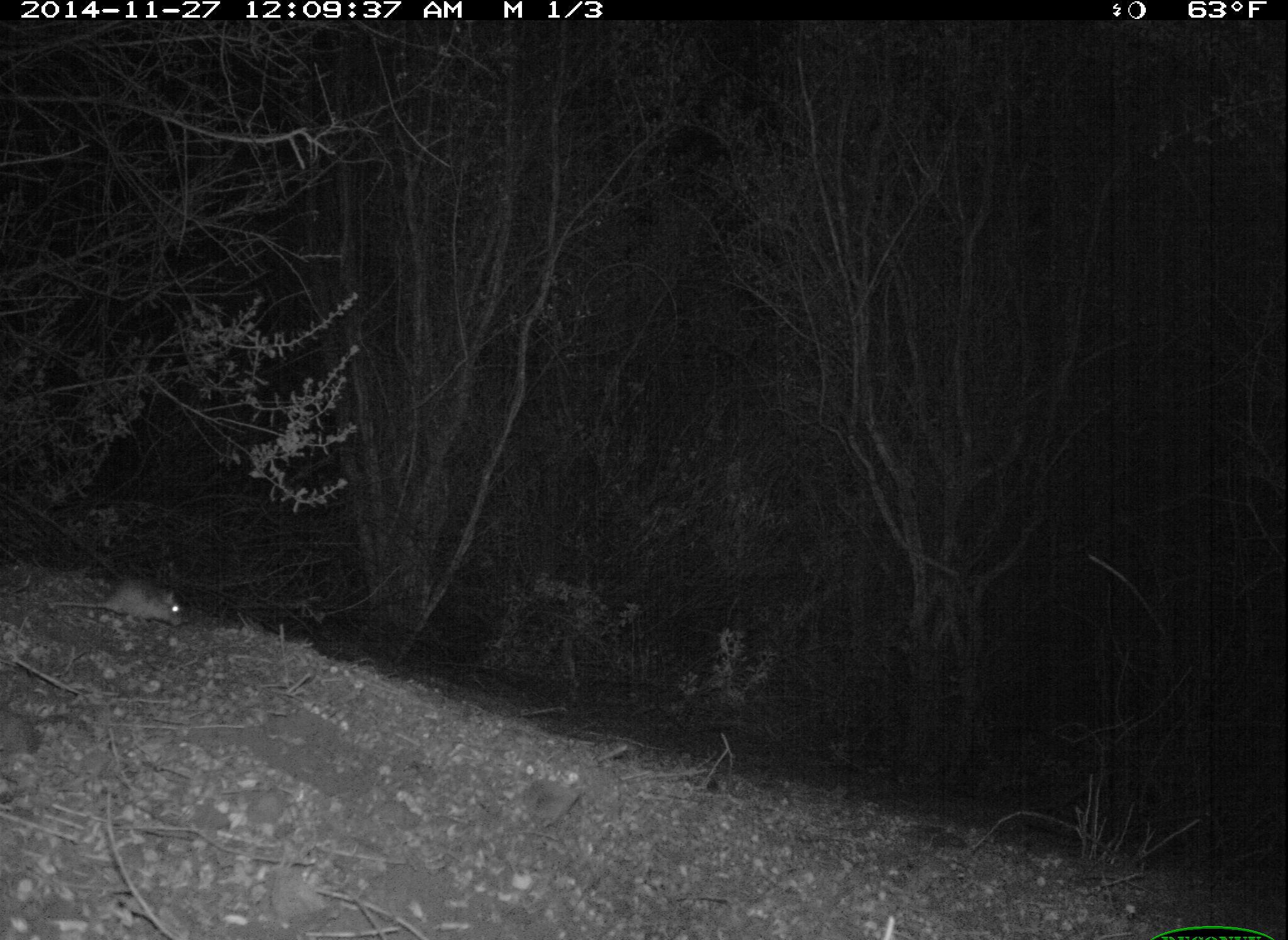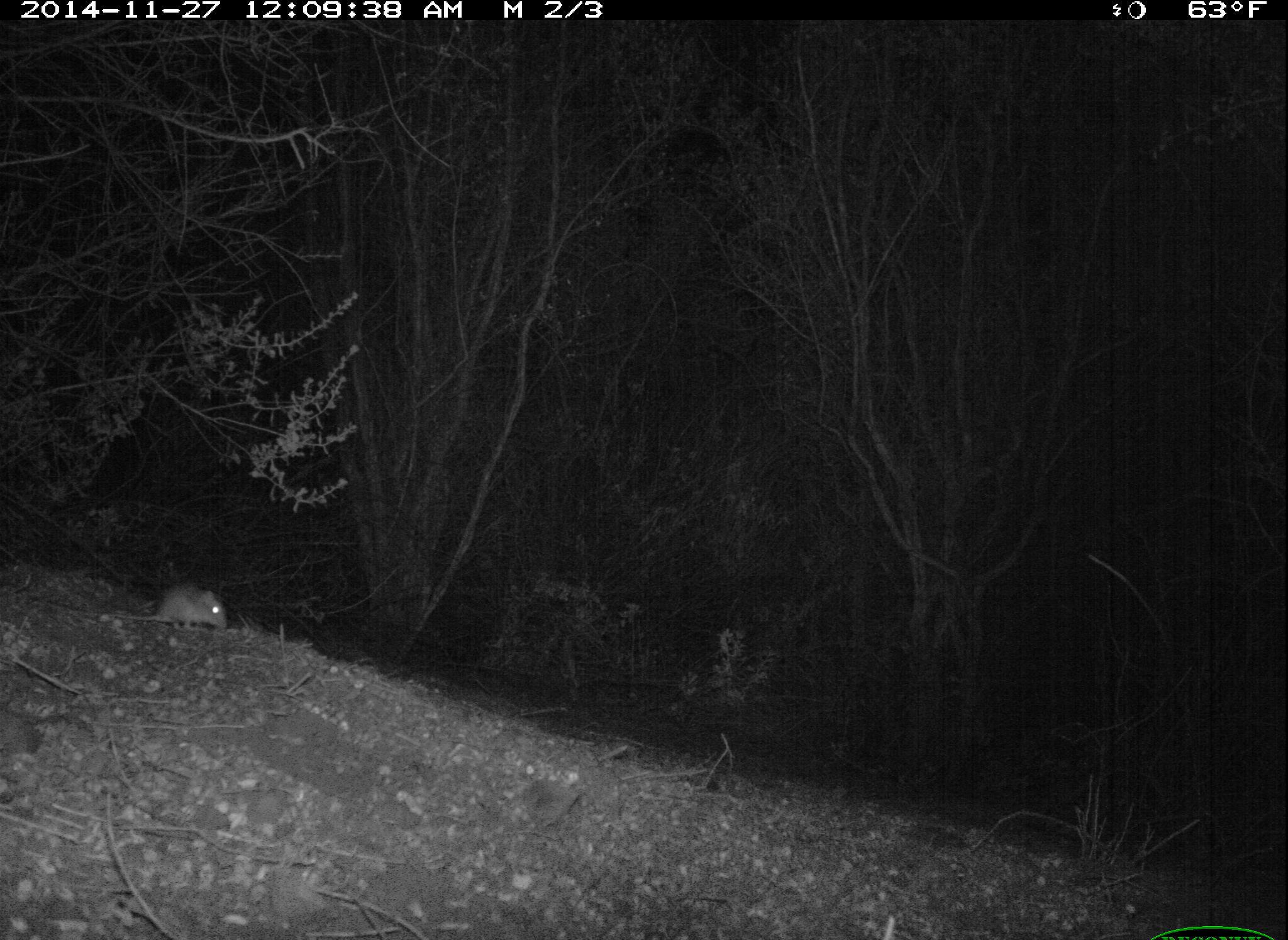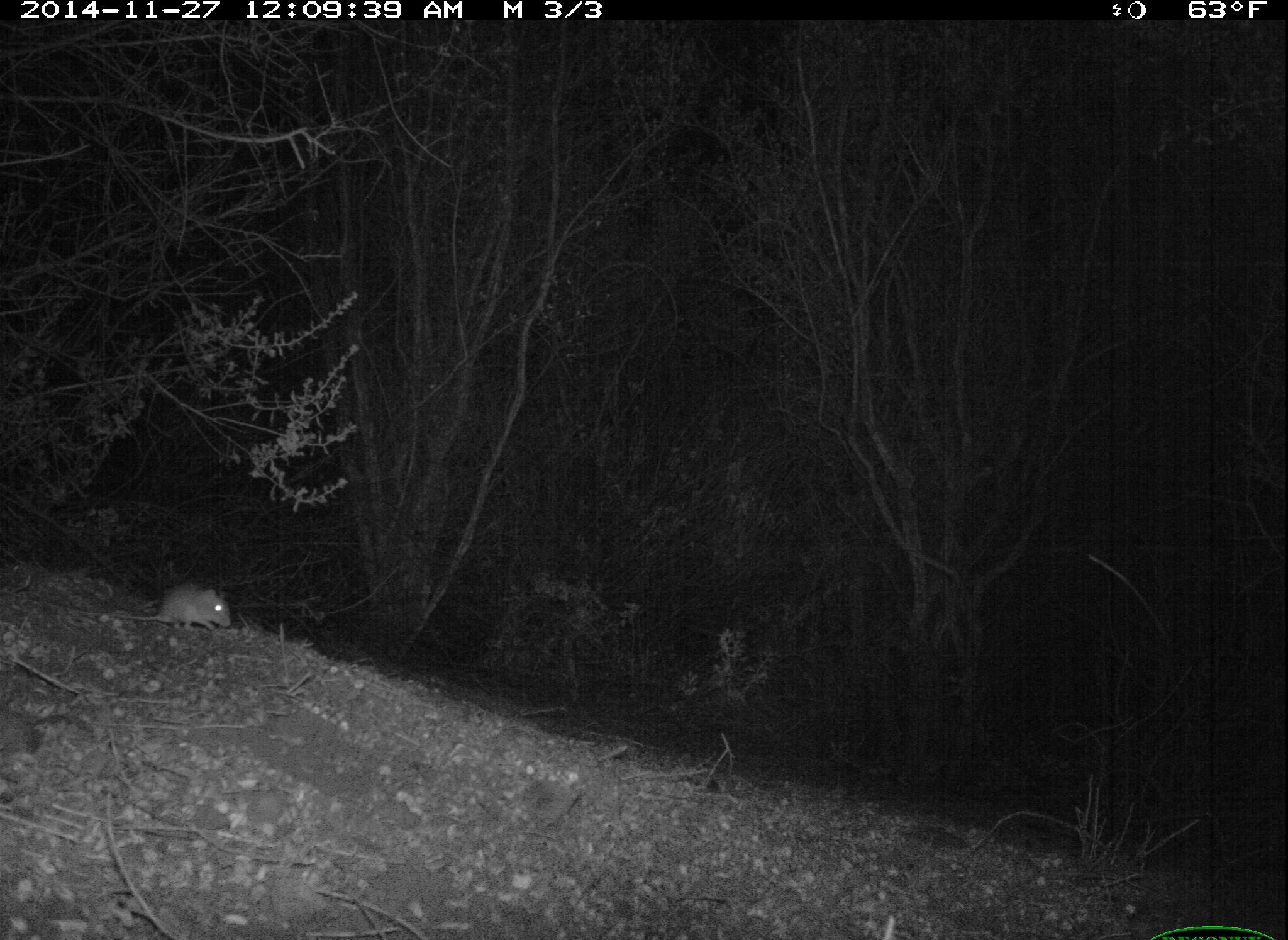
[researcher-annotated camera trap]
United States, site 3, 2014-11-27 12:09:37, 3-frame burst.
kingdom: Animalia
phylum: Chordata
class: Mammalia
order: Rodentia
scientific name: Rodentia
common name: rodent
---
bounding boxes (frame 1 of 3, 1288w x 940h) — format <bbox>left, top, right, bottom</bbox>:
rodent: <bbox>40, 573, 190, 630</bbox>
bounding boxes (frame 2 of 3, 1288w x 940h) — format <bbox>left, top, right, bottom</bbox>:
rodent: <bbox>28, 578, 233, 635</bbox>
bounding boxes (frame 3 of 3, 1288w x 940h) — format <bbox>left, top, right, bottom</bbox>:
rodent: <bbox>21, 578, 236, 635</bbox>